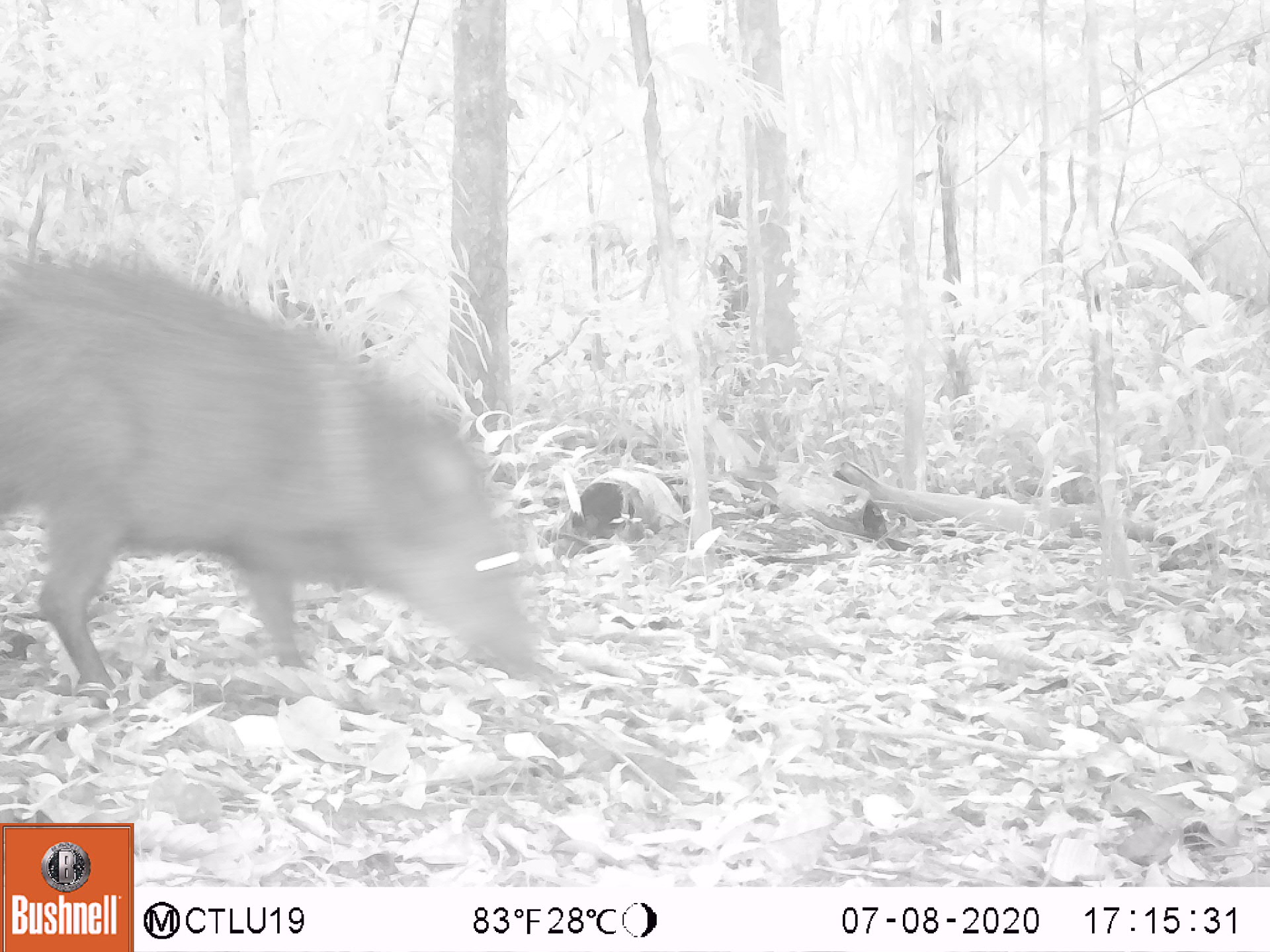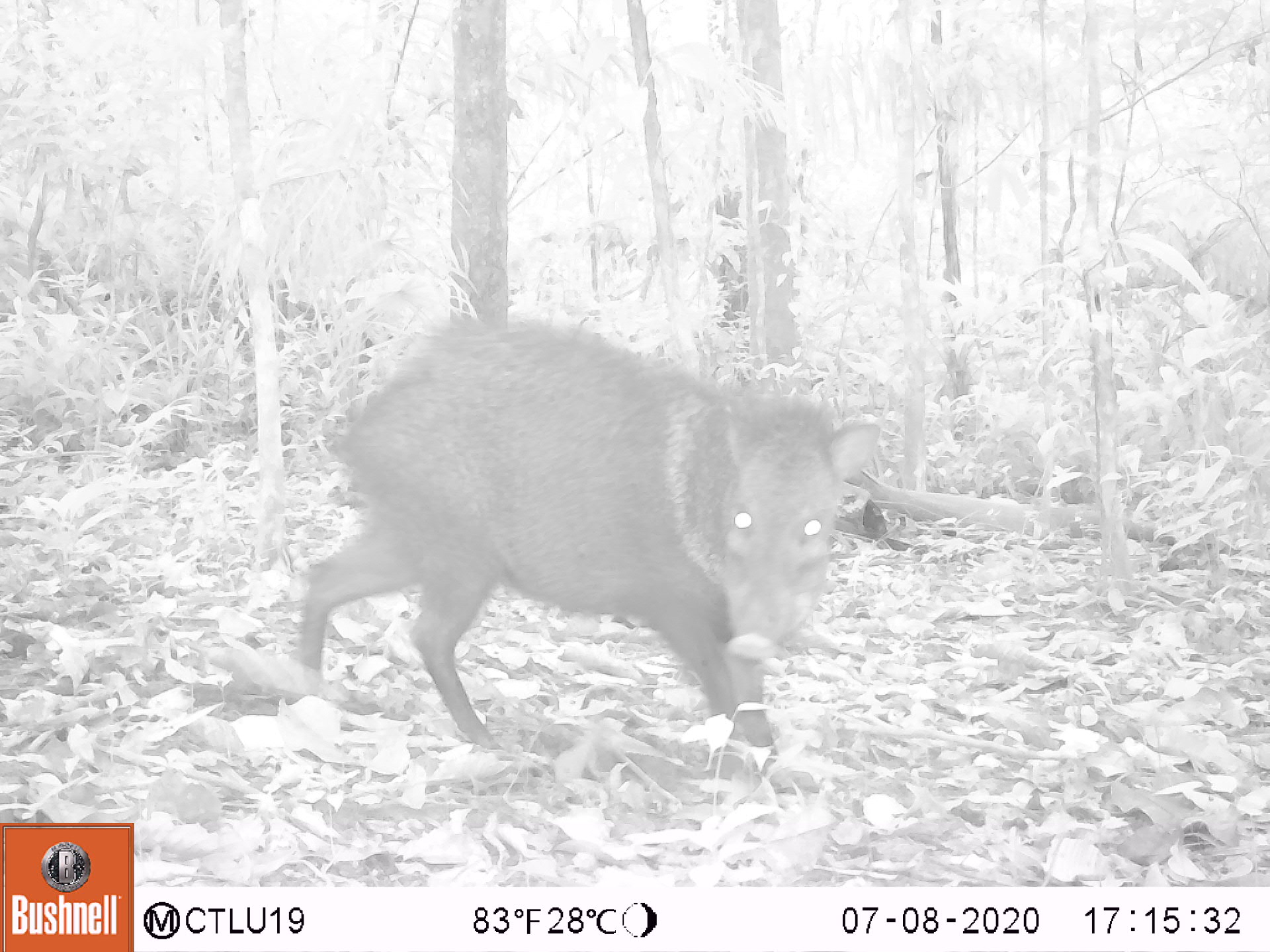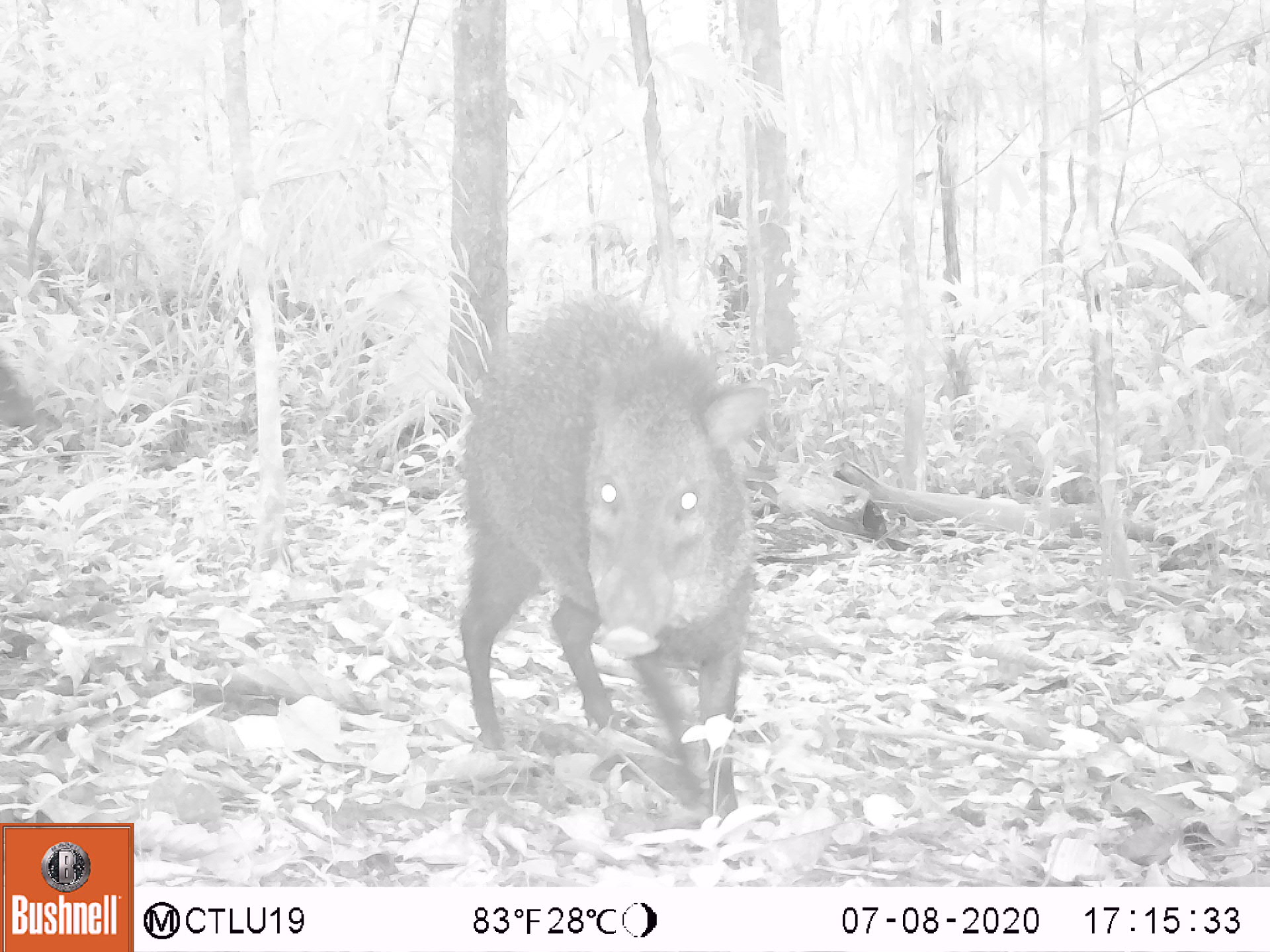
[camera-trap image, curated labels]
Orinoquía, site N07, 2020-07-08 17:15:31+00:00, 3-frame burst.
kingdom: Animalia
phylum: Chordata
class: Mammalia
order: Artiodactyla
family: Tayassuidae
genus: Pecari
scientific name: Pecari tajacu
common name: collared peccary